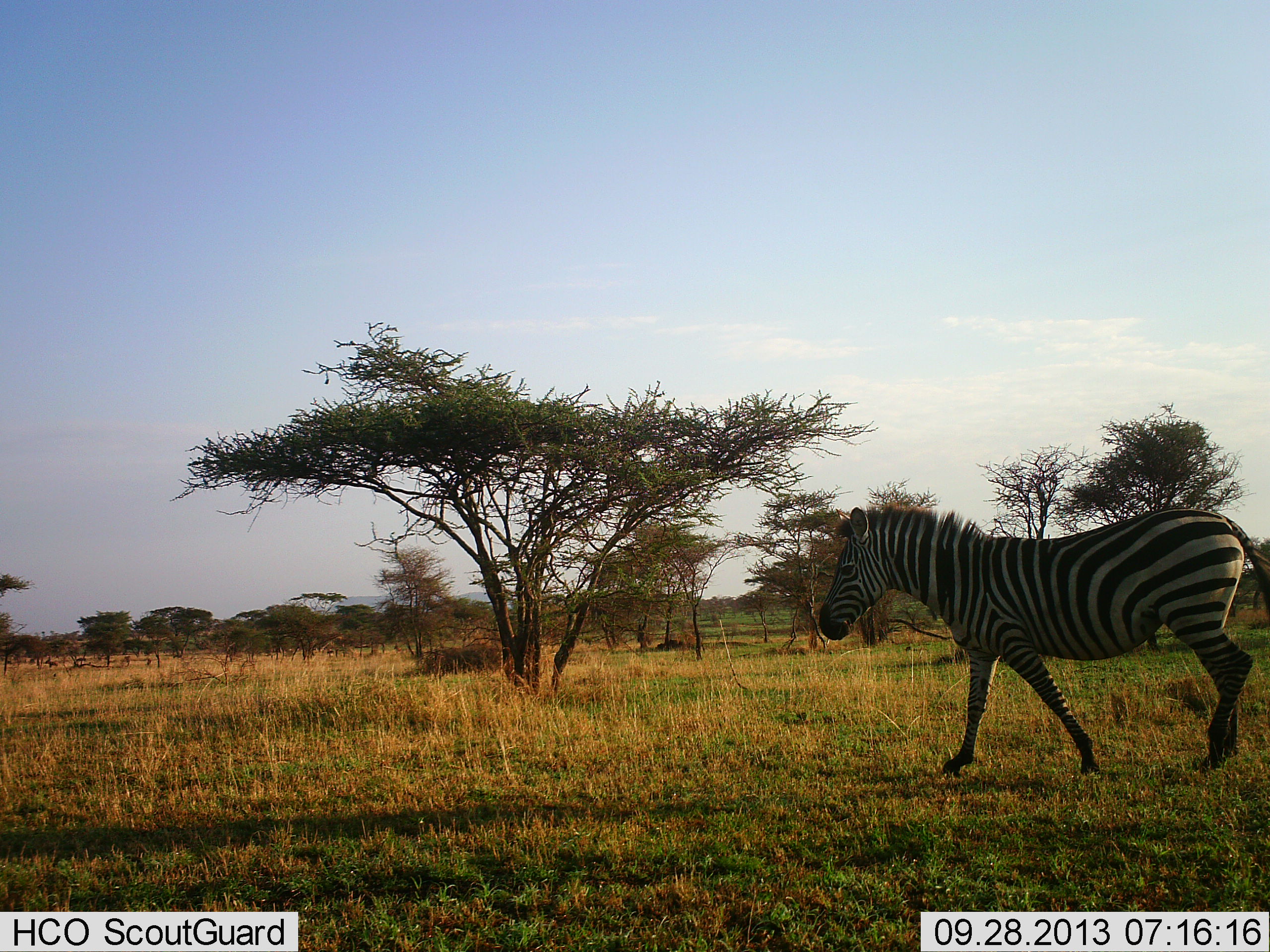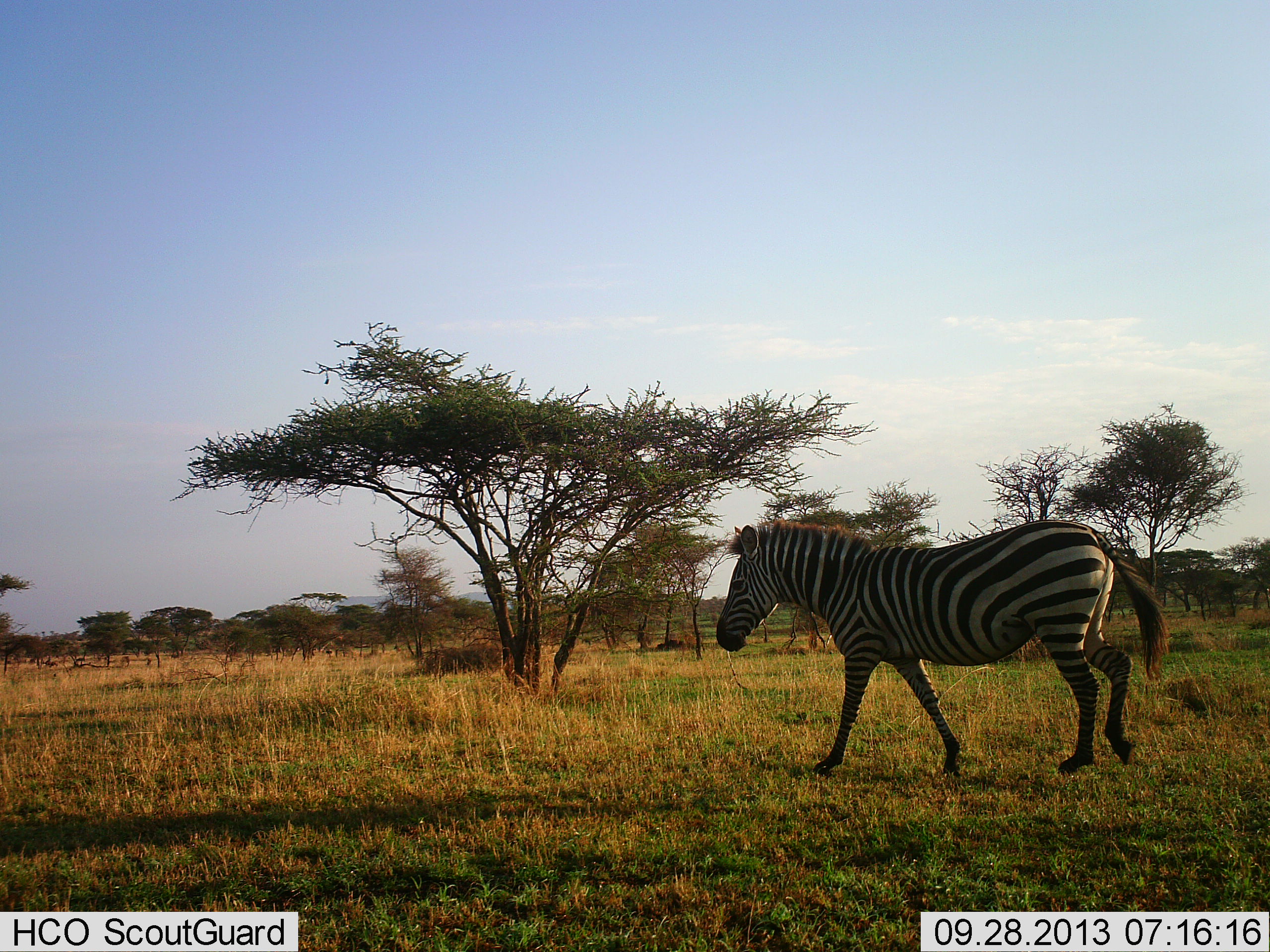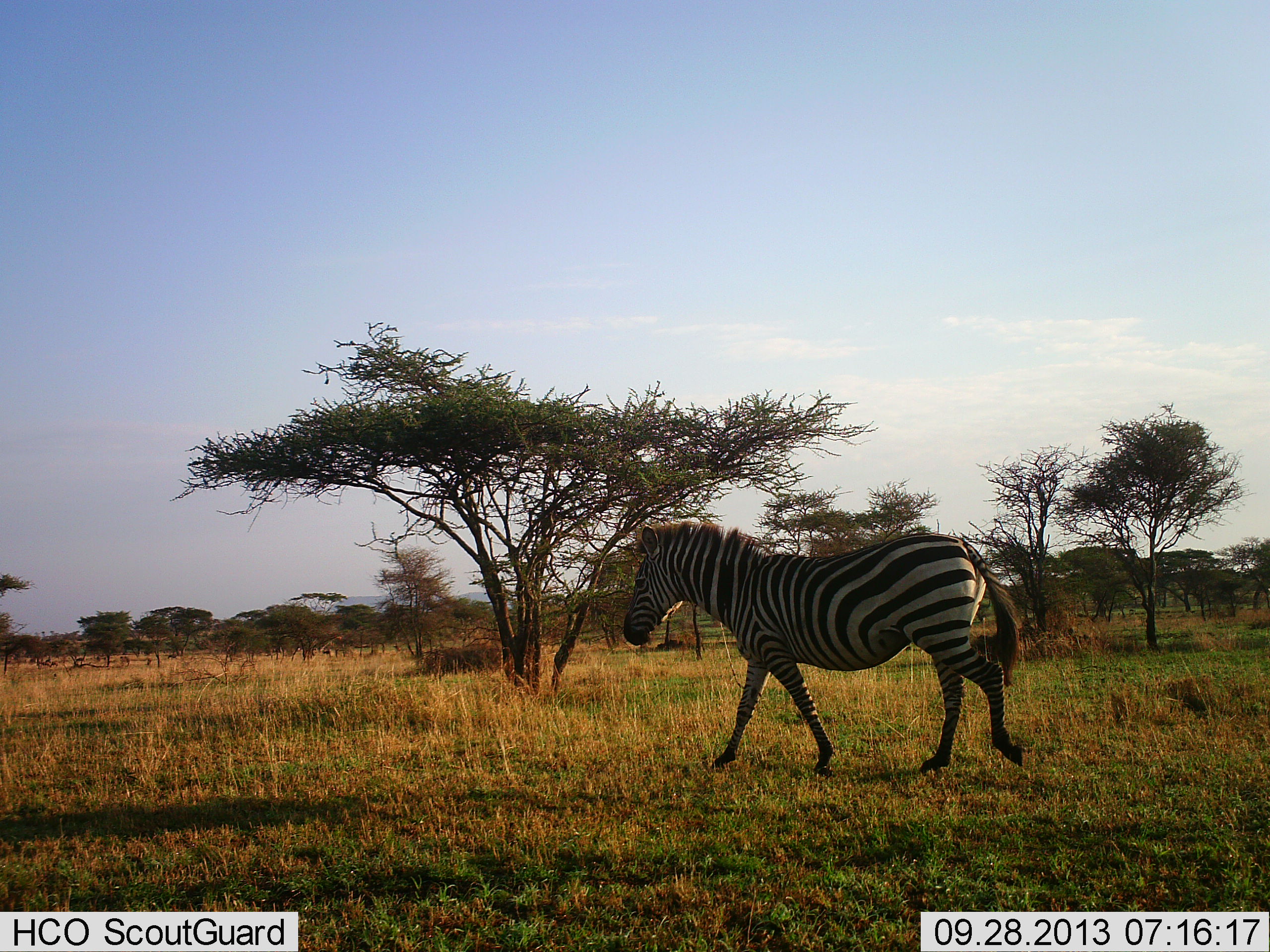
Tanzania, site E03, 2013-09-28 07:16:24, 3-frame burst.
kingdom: Animalia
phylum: Chordata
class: Mammalia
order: Perissodactyla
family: Equidae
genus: Equus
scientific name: Equus quagga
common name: plains zebra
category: zebra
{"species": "zebra (plains zebra) (Equus quagga)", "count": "1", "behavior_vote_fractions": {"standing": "0%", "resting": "0%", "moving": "100%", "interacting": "0%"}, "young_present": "0%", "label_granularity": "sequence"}